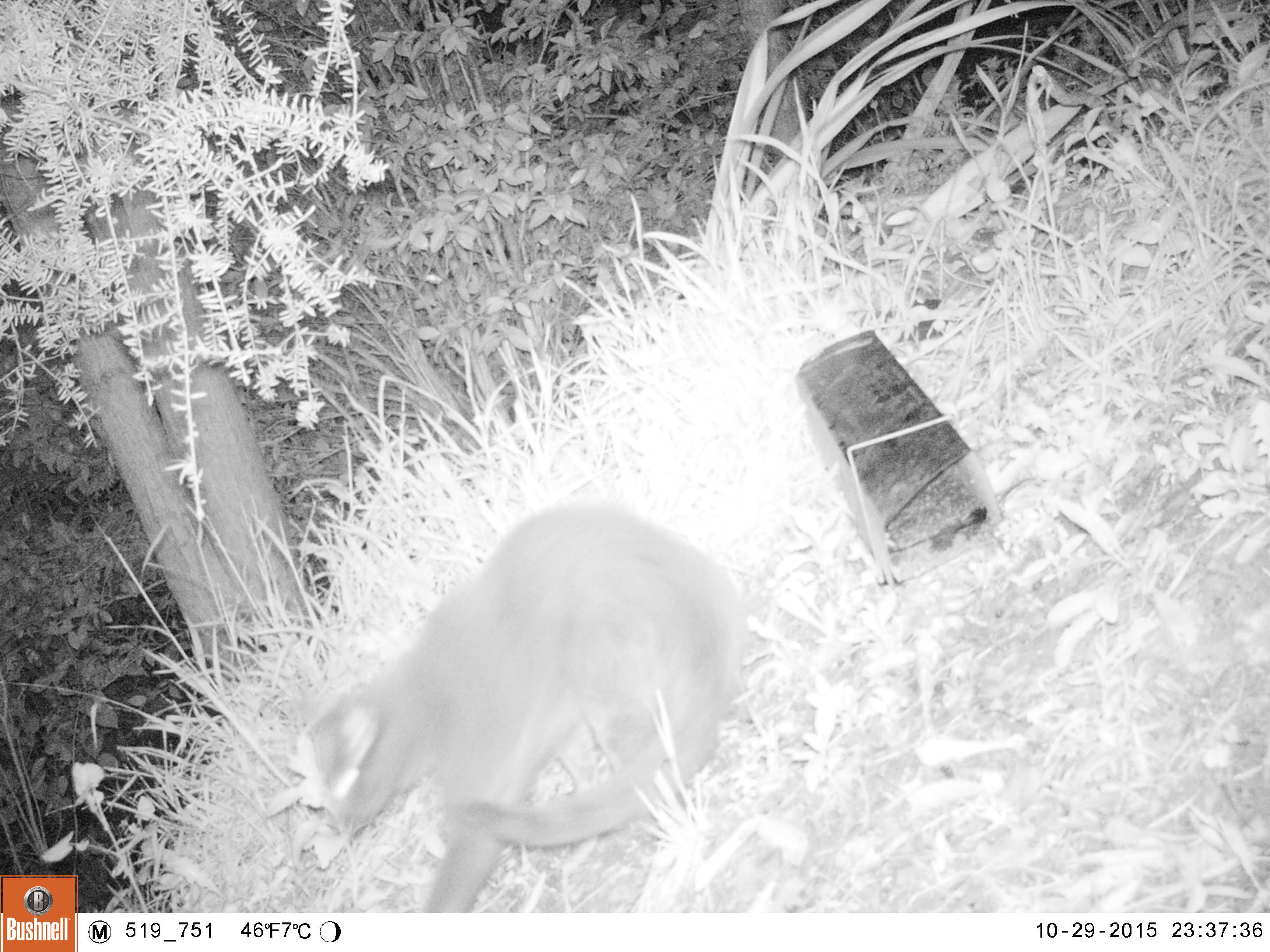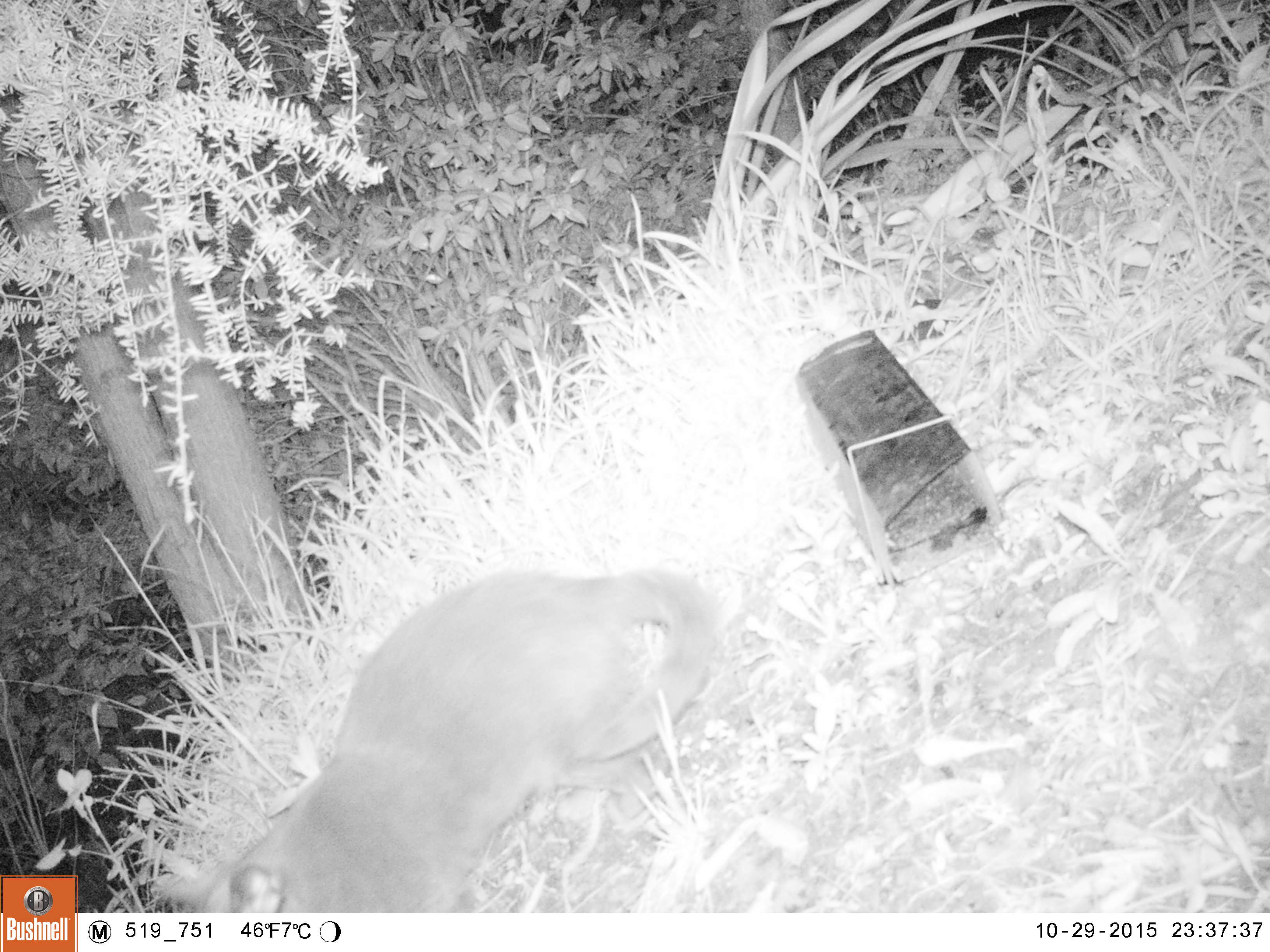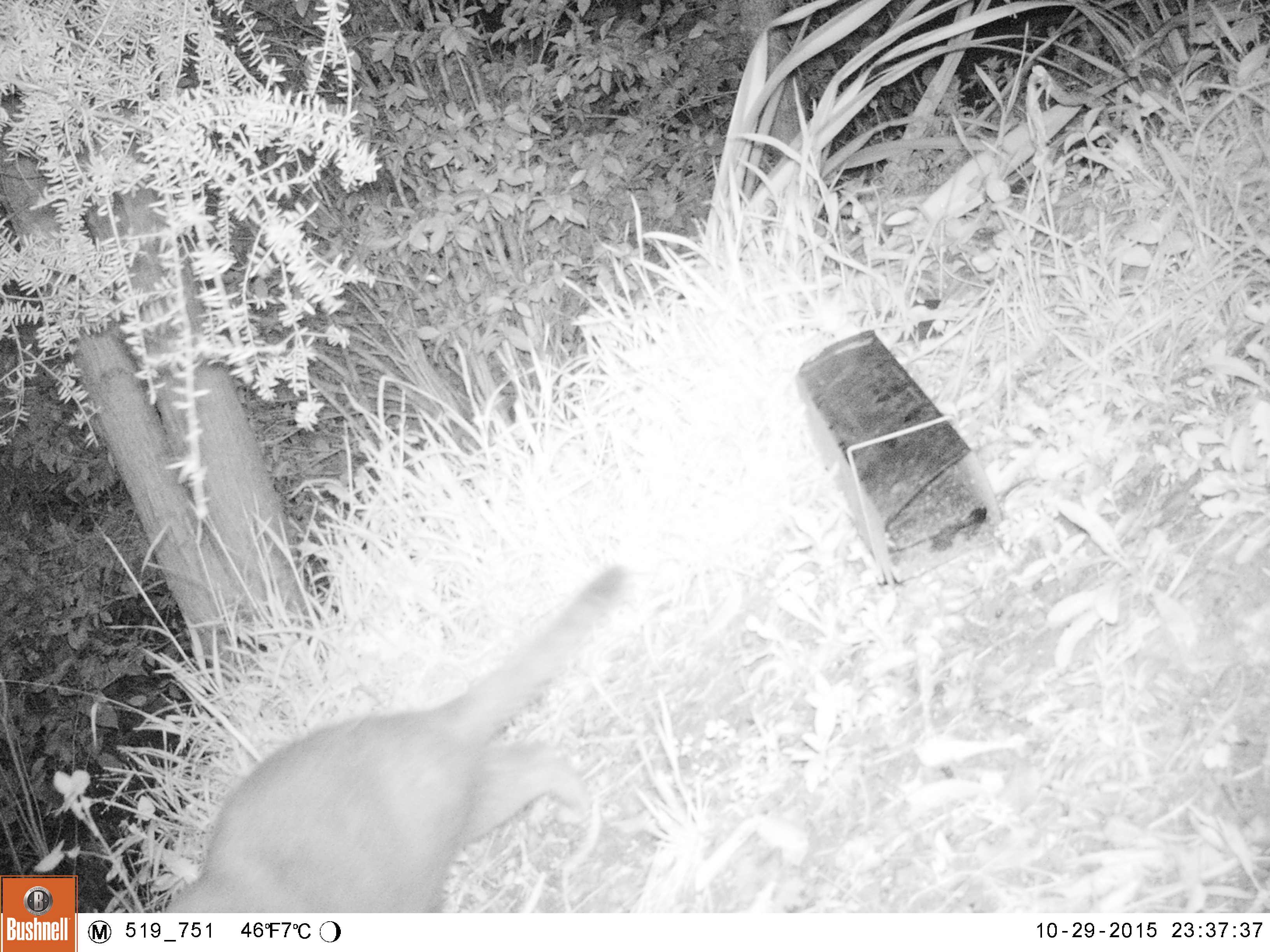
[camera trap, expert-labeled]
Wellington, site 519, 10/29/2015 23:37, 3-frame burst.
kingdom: Animalia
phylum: Chordata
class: Mammalia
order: Carnivora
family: Felidae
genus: Felis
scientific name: Felis catus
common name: cat